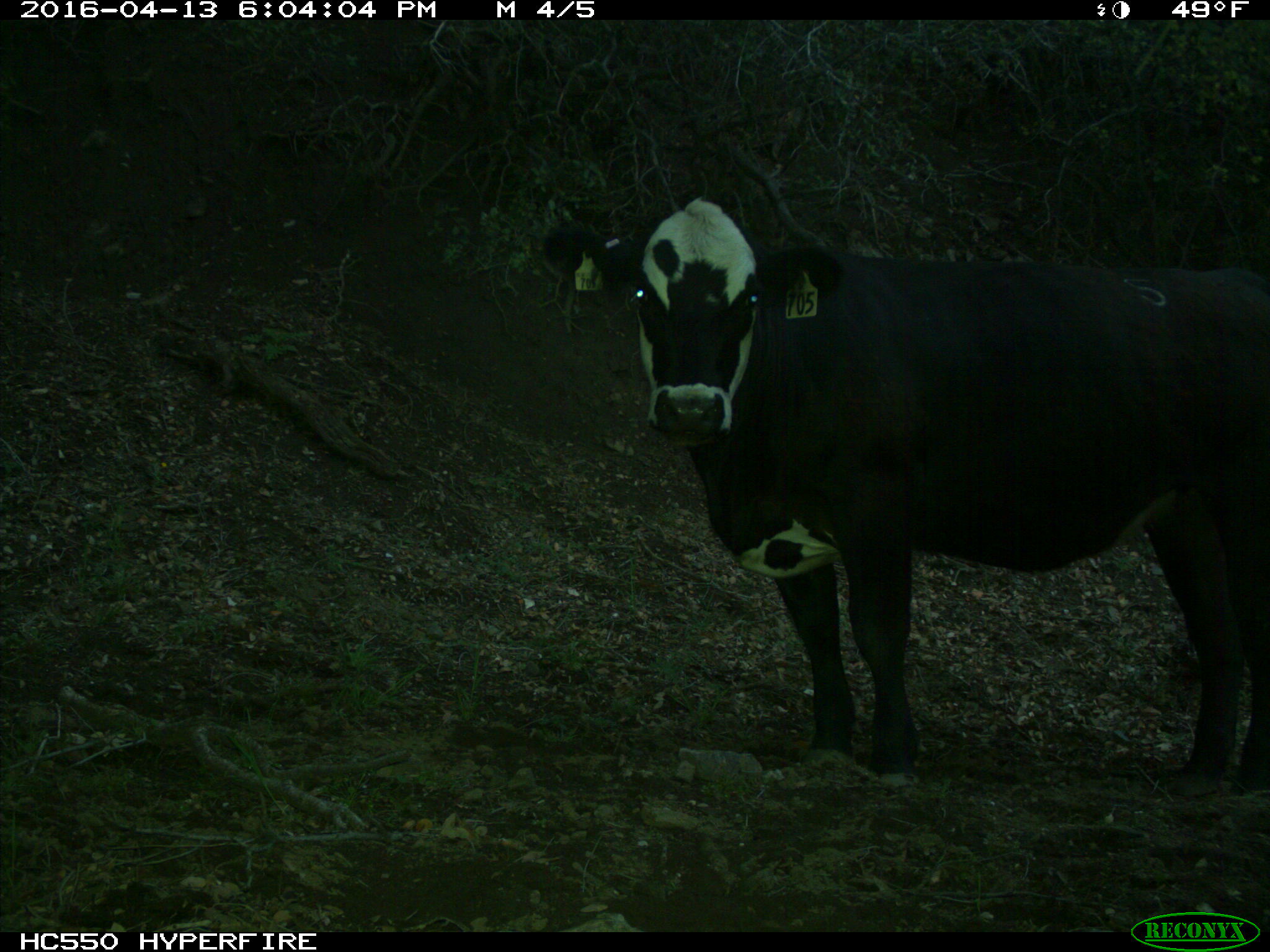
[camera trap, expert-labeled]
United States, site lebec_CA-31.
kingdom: Animalia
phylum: Chordata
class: Mammalia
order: Artiodactyla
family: Bovidae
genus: Bos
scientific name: Bos taurus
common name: domestic cow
Bos taurus (domestic cow).